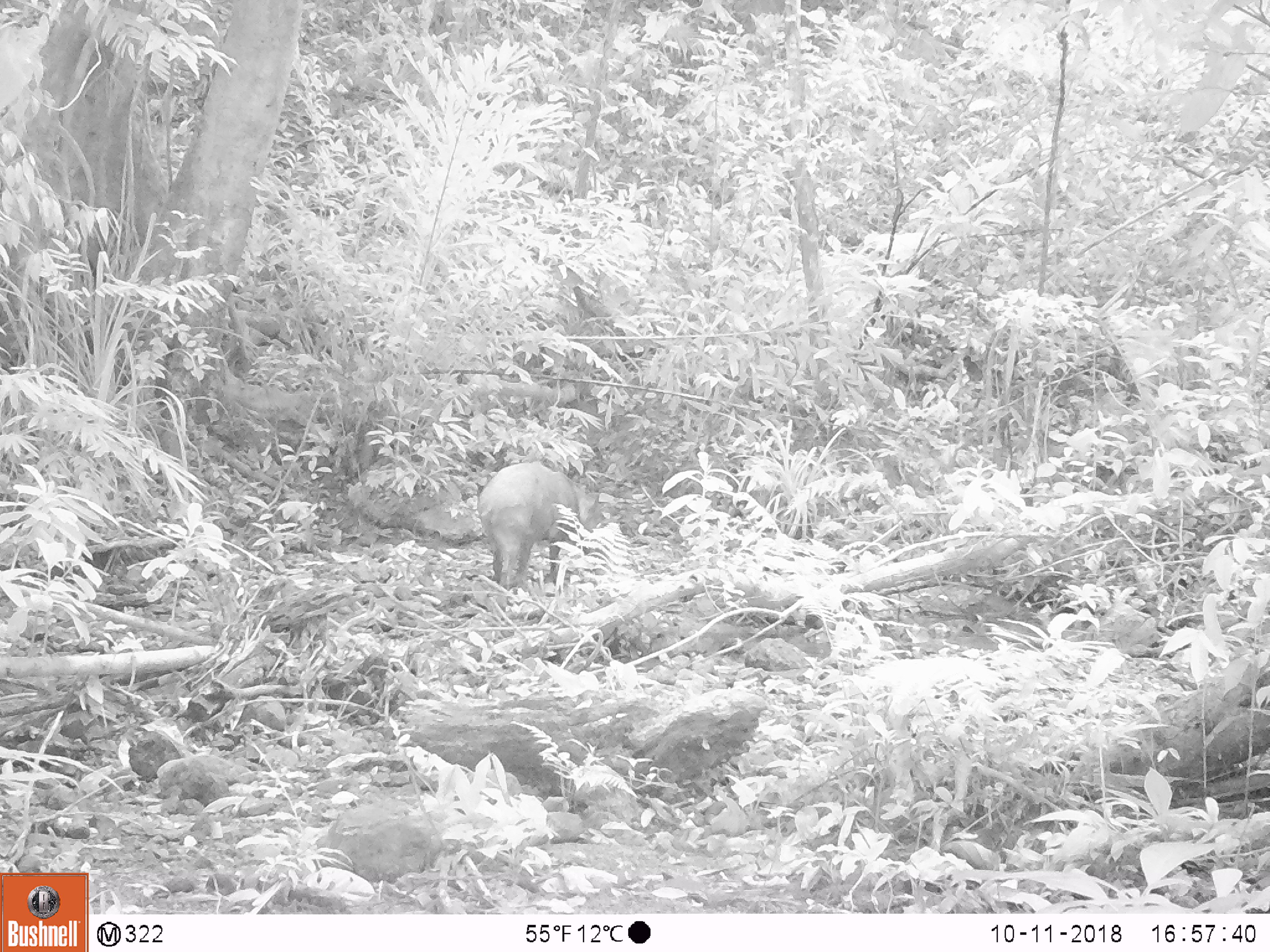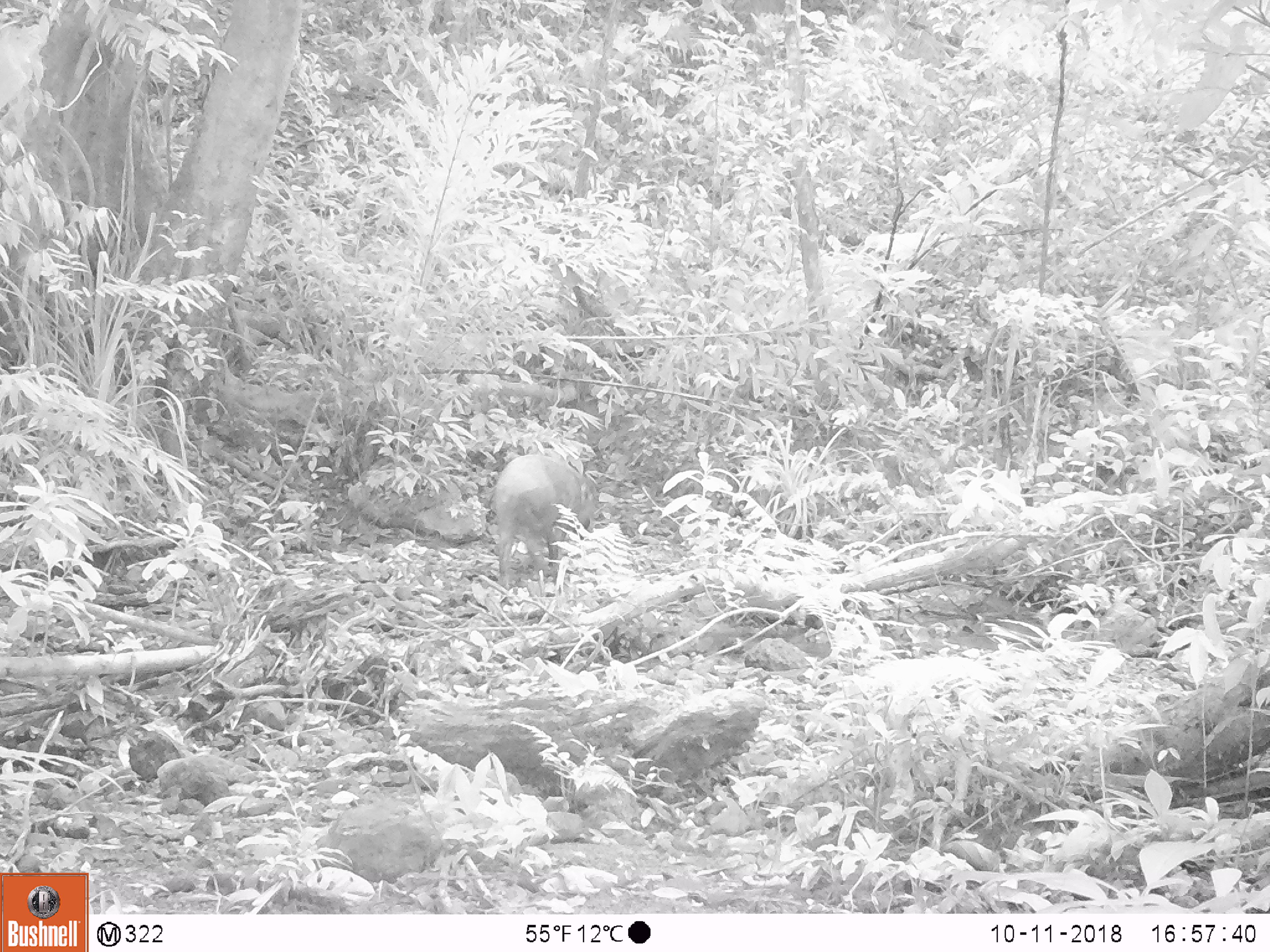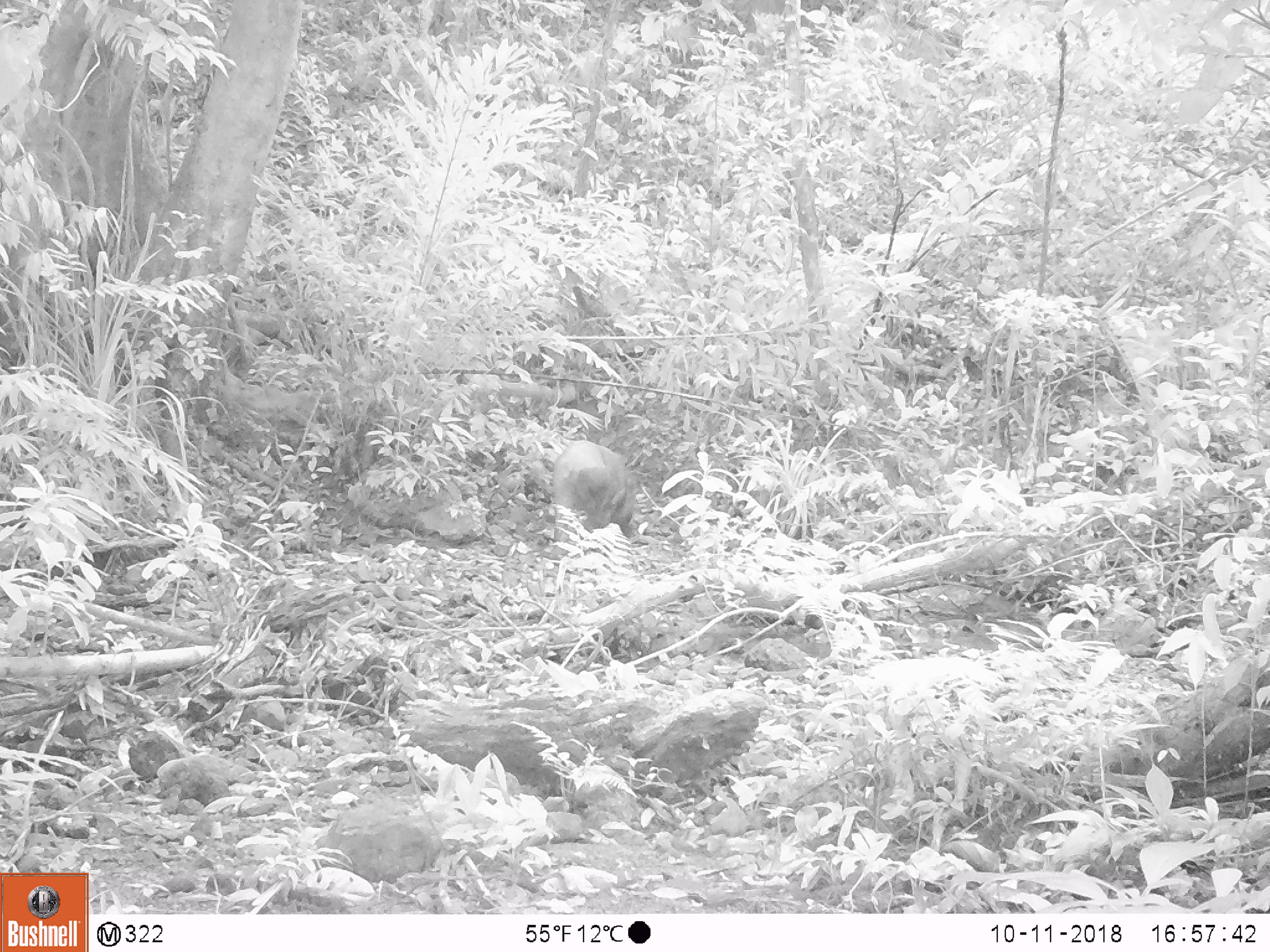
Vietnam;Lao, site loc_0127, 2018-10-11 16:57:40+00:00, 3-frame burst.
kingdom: Animalia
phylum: Chordata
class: Mammalia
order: Artiodactyla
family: Suidae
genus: Sus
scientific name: Sus scrofa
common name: eurasian wild pig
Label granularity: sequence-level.